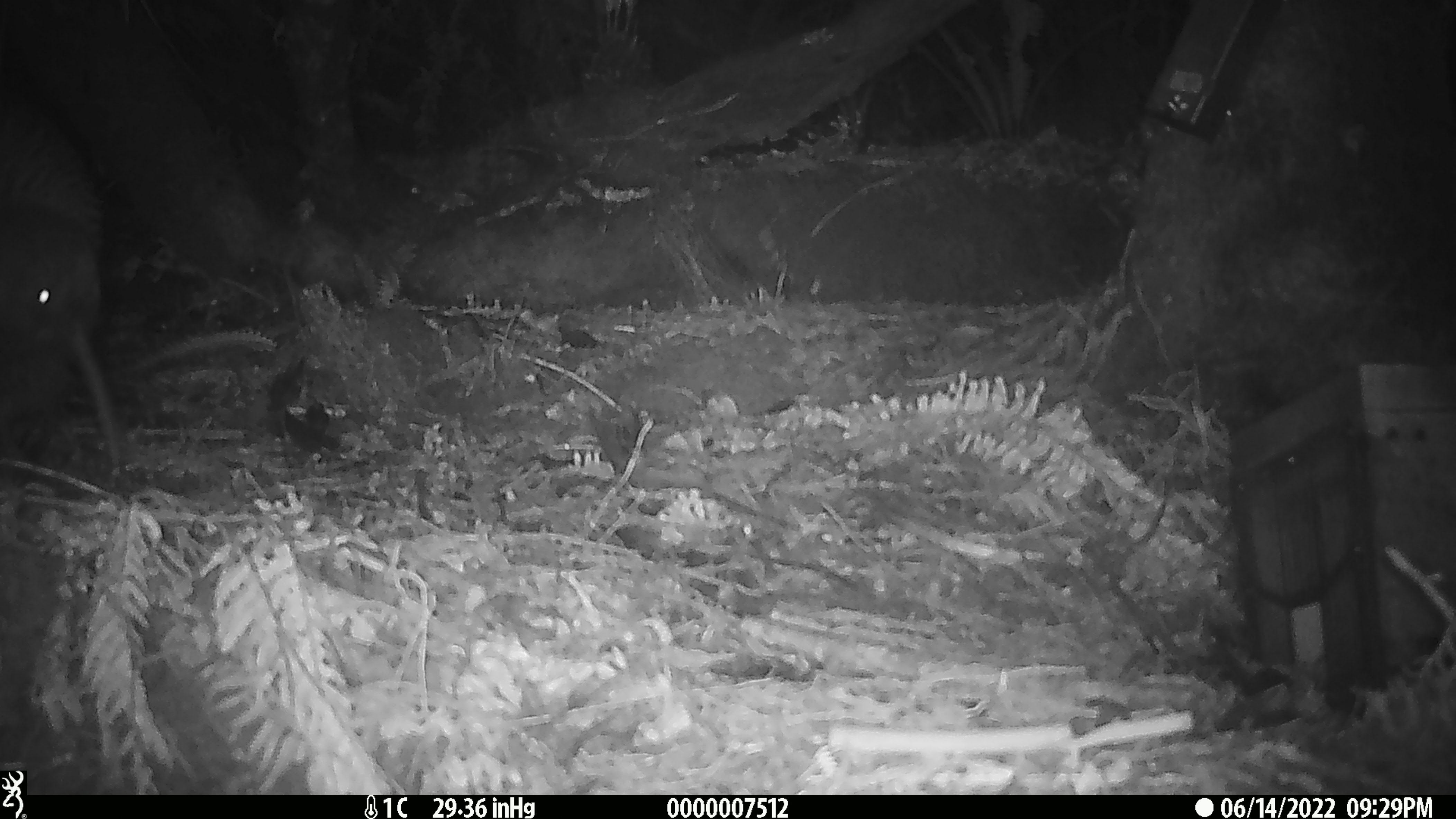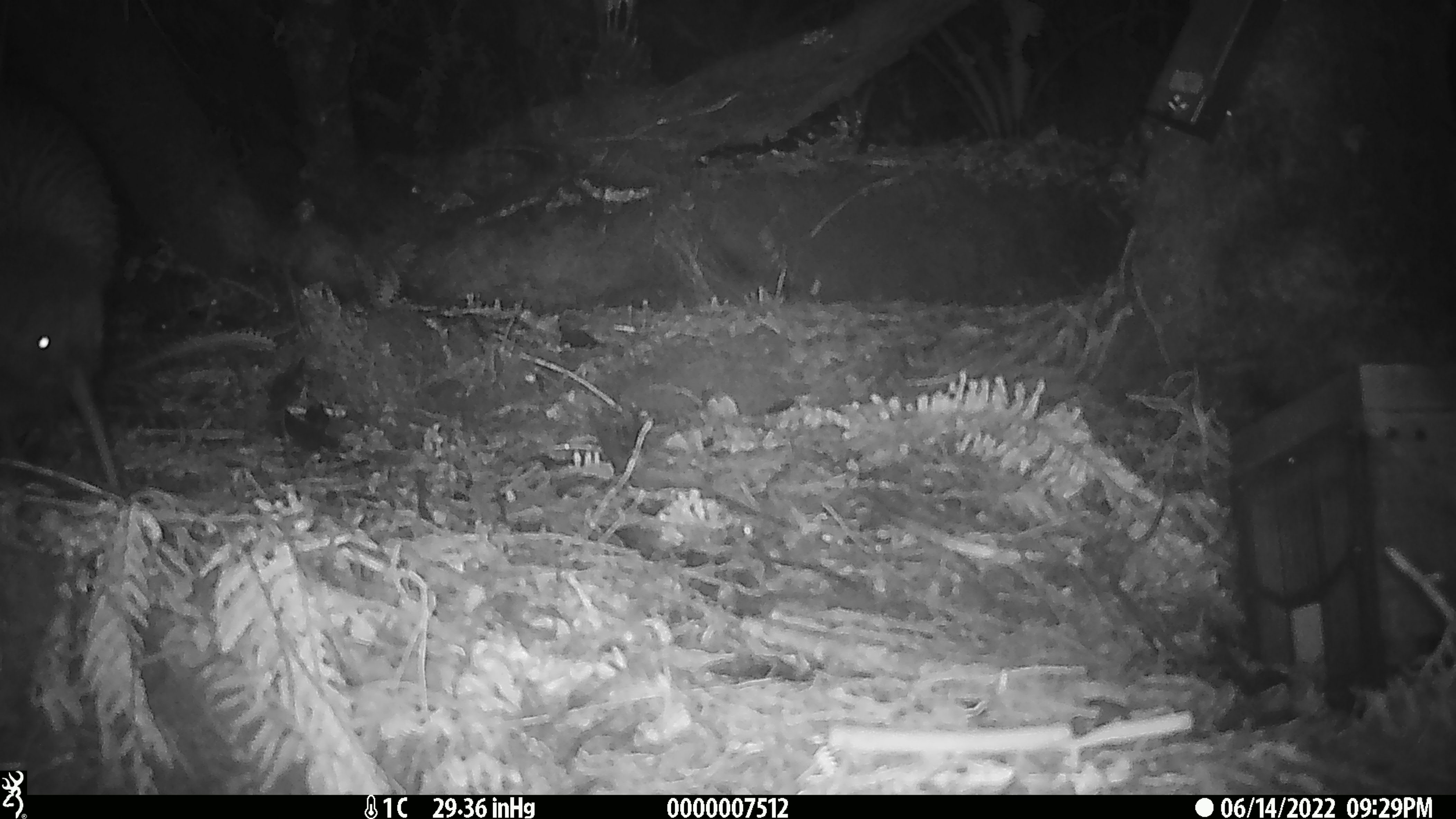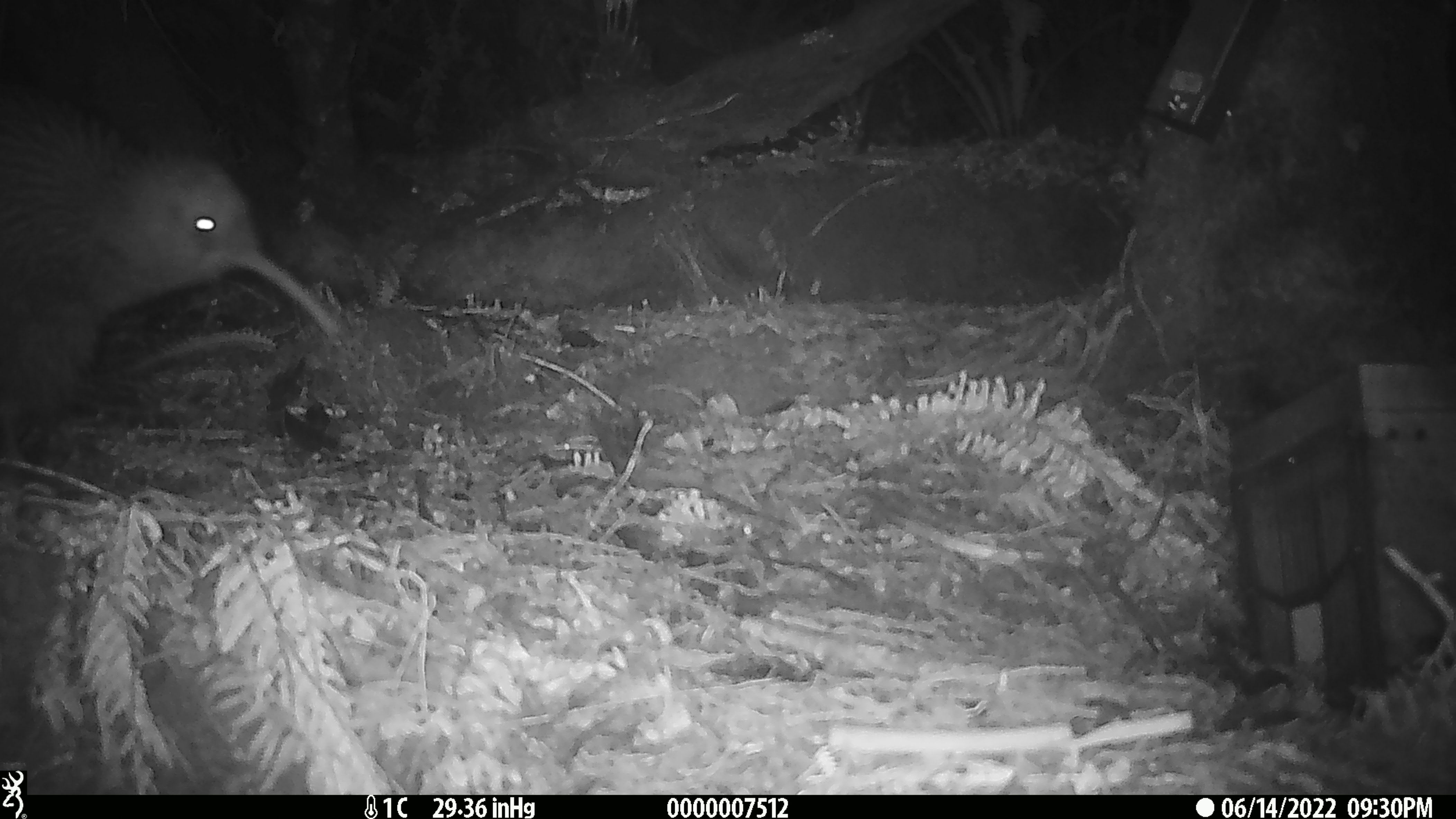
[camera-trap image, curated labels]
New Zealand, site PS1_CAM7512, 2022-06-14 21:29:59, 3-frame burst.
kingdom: Animalia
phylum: Chordata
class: Aves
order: Apterygiformes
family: Apterygidae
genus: Apteryx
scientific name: Apteryx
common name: kiwi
Kiwi (Apteryx).